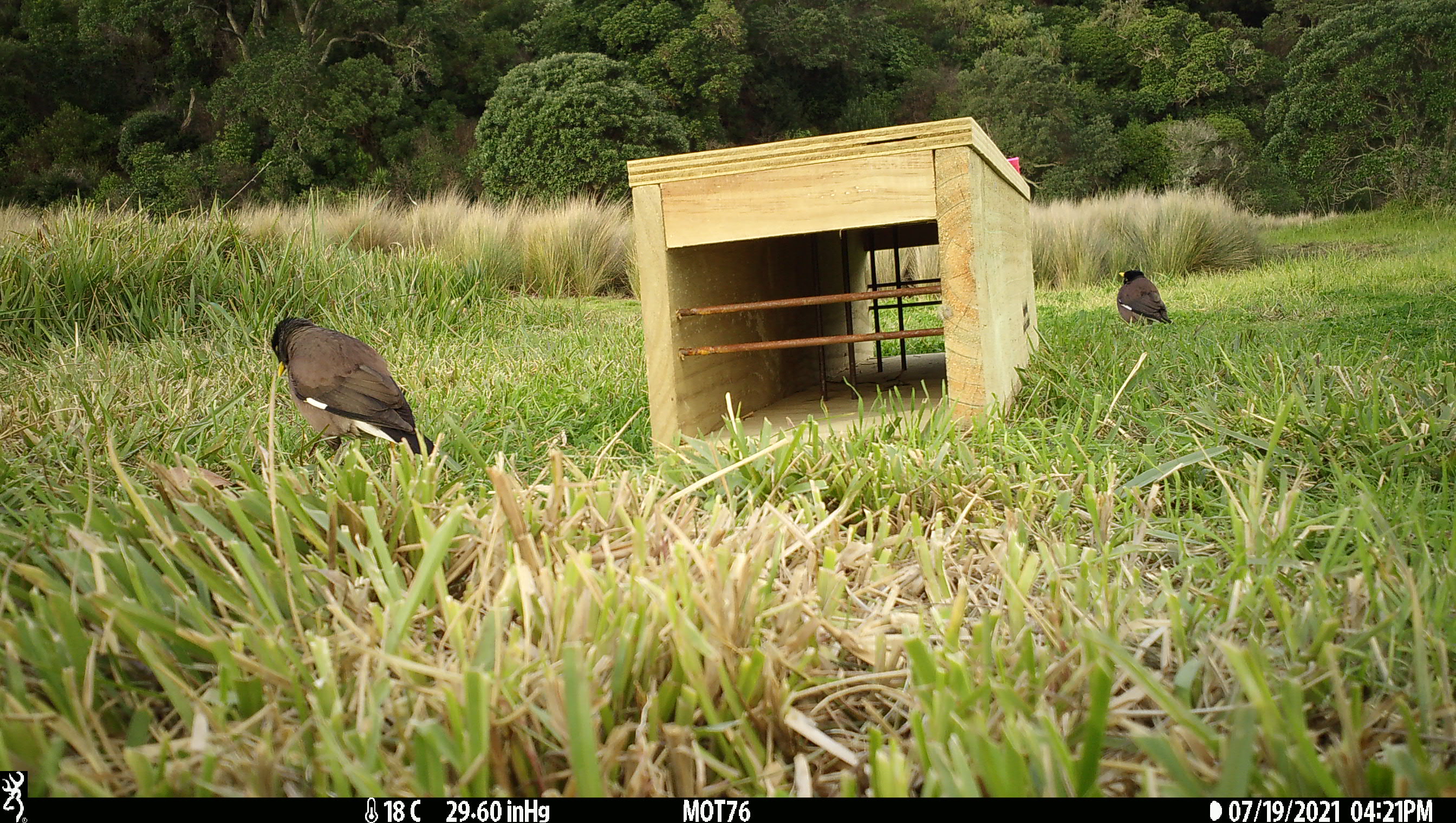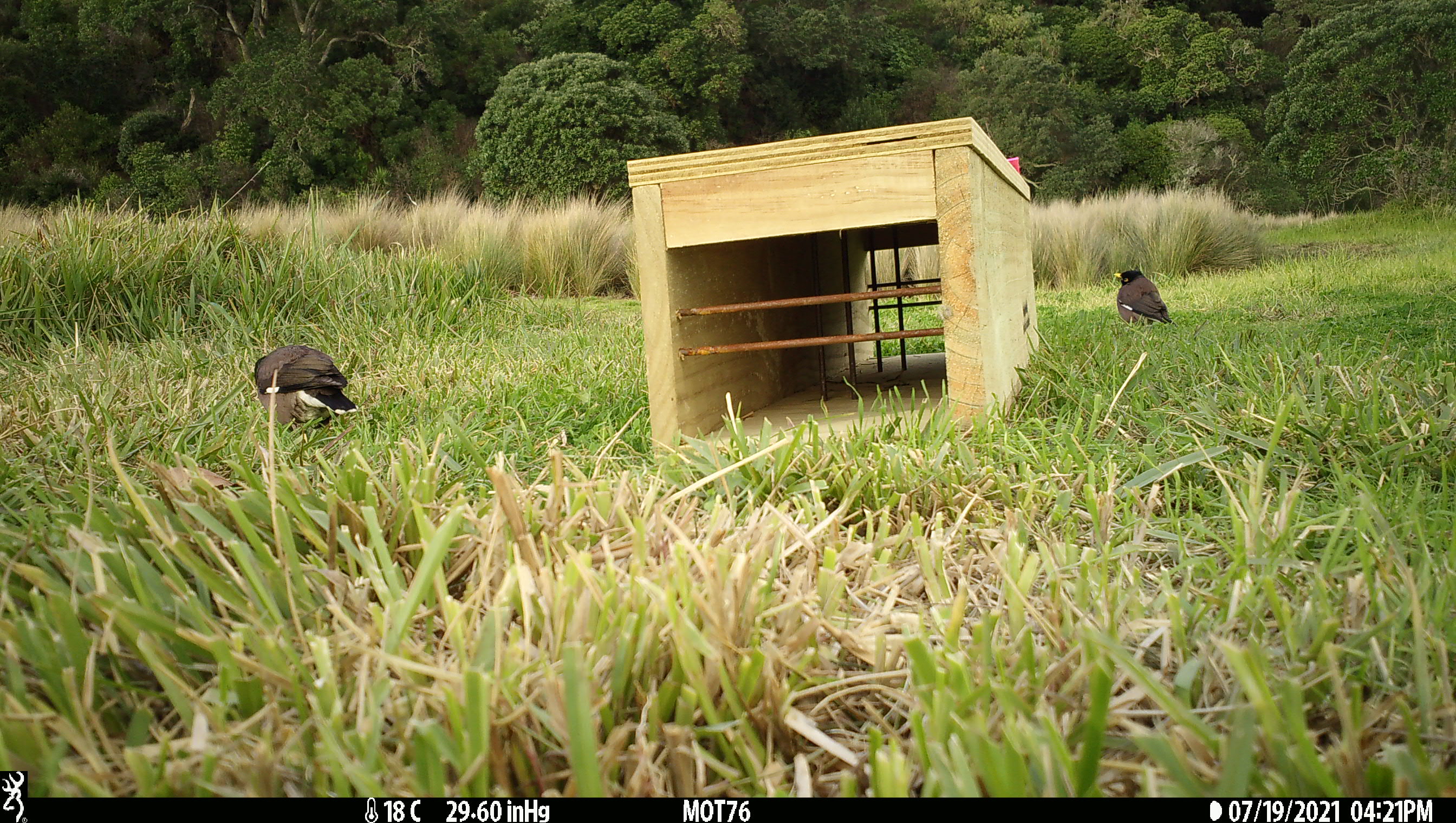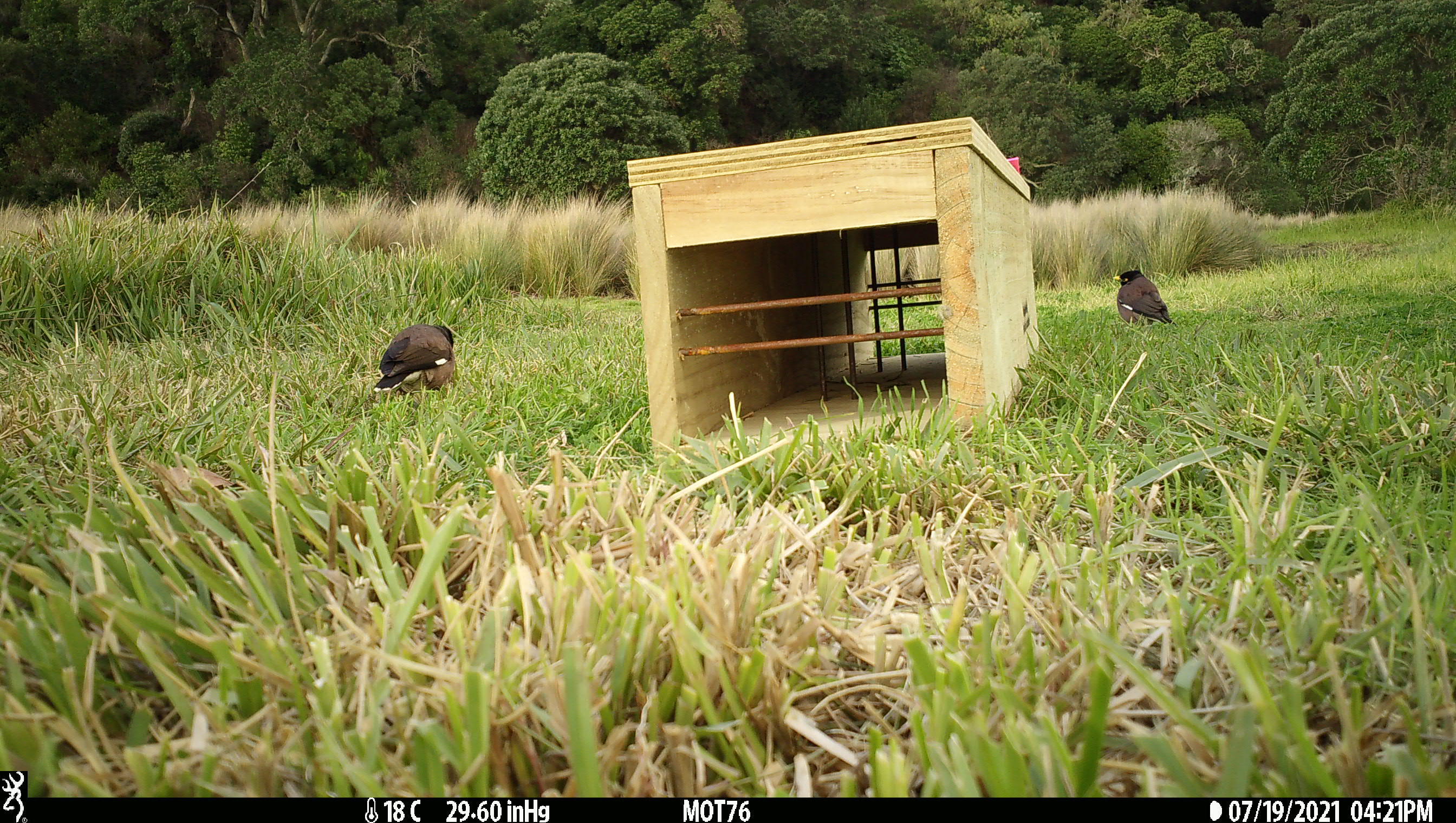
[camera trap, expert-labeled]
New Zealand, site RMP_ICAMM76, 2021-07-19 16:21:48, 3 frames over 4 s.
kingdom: Animalia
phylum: Chordata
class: Aves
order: Passeriformes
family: Sturnidae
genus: Acridotheres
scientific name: Acridotheres tristis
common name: common myna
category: myna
Myna (common myna) (Acridotheres tristis).